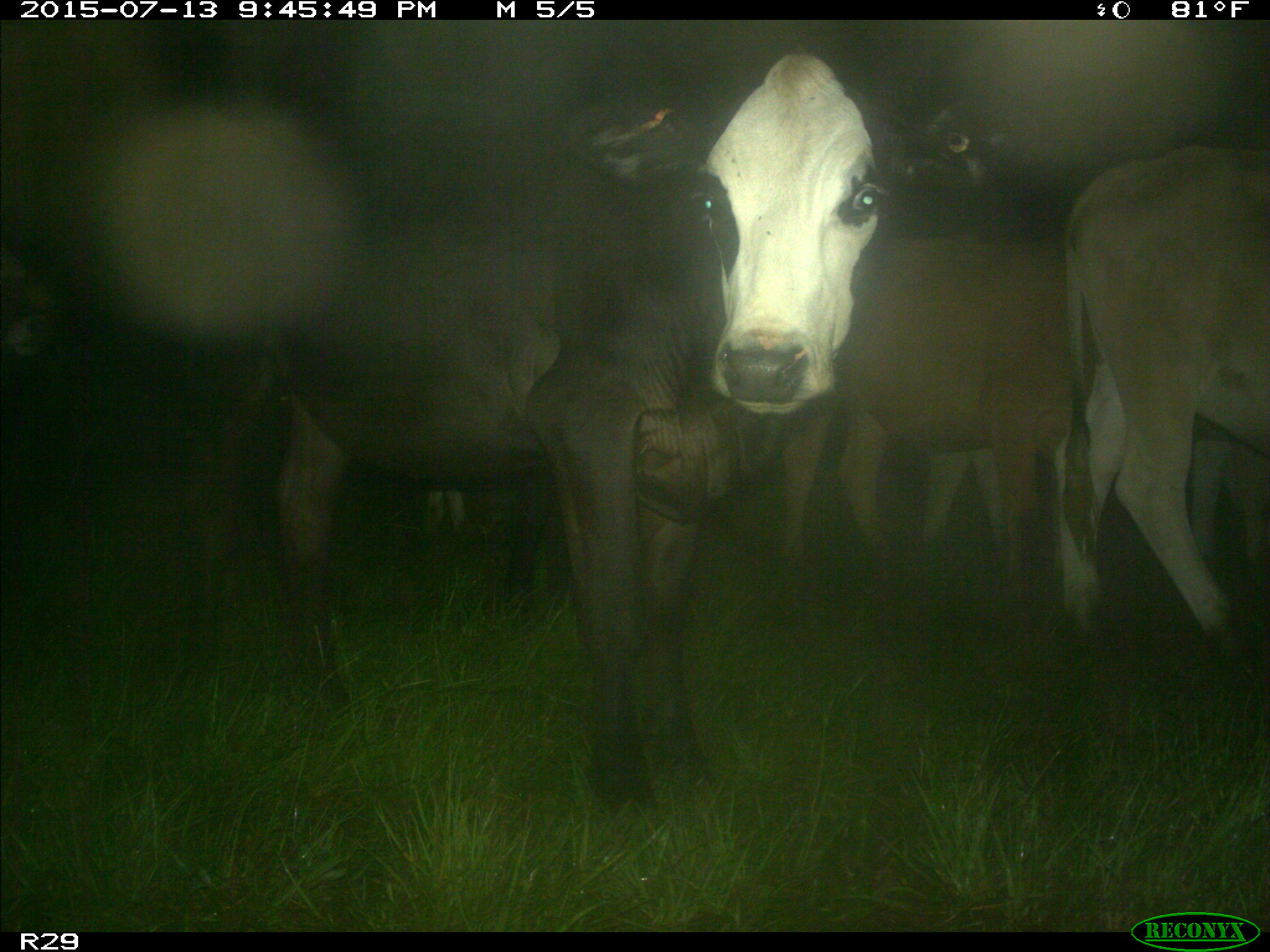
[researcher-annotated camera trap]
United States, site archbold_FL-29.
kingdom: Animalia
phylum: Chordata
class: Mammalia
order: Artiodactyla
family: Bovidae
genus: Bos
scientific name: Bos taurus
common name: domestic cow